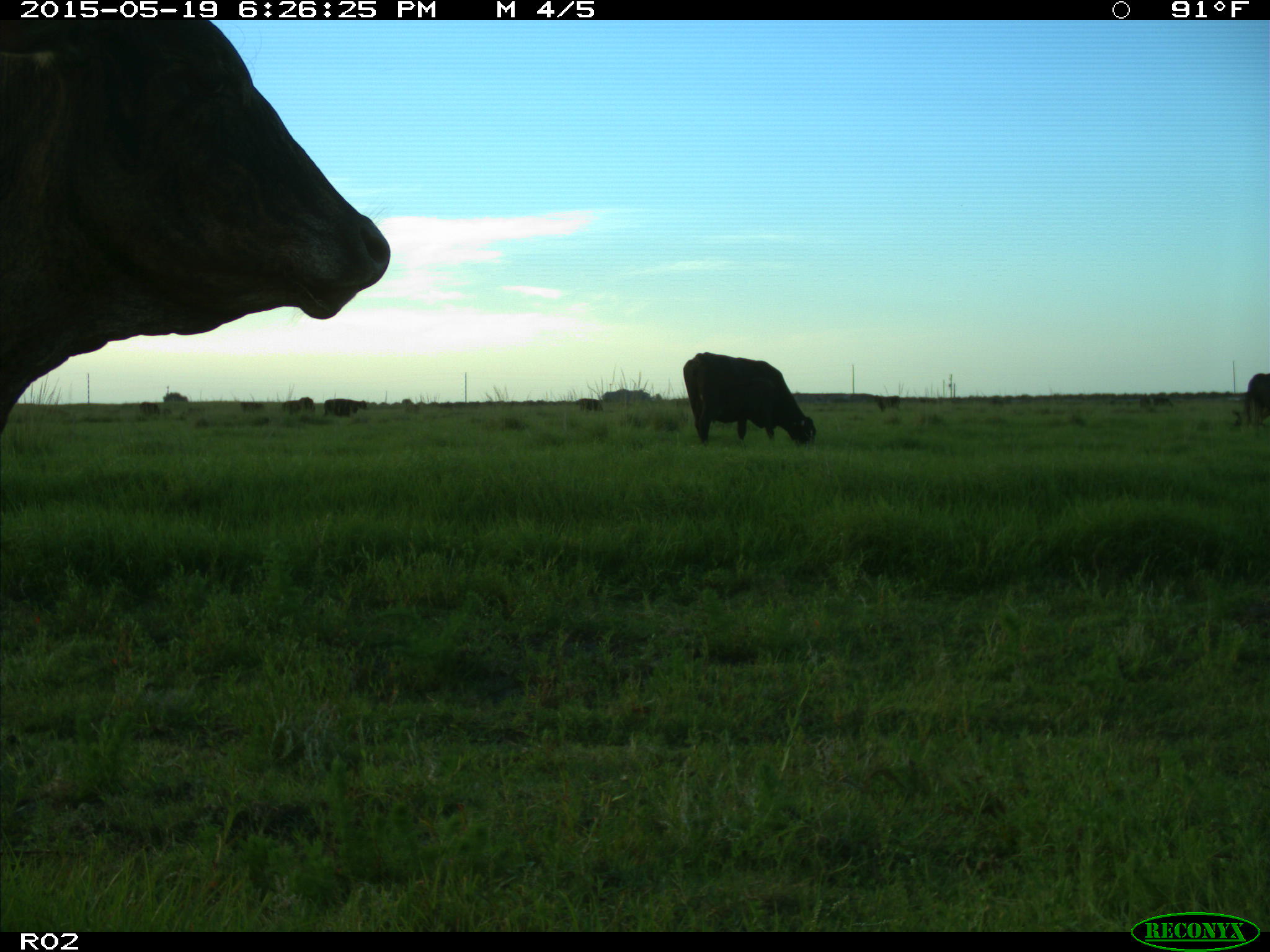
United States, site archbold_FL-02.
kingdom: Animalia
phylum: Chordata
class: Mammalia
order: Artiodactyla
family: Bovidae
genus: Bos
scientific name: Bos taurus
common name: domestic cow